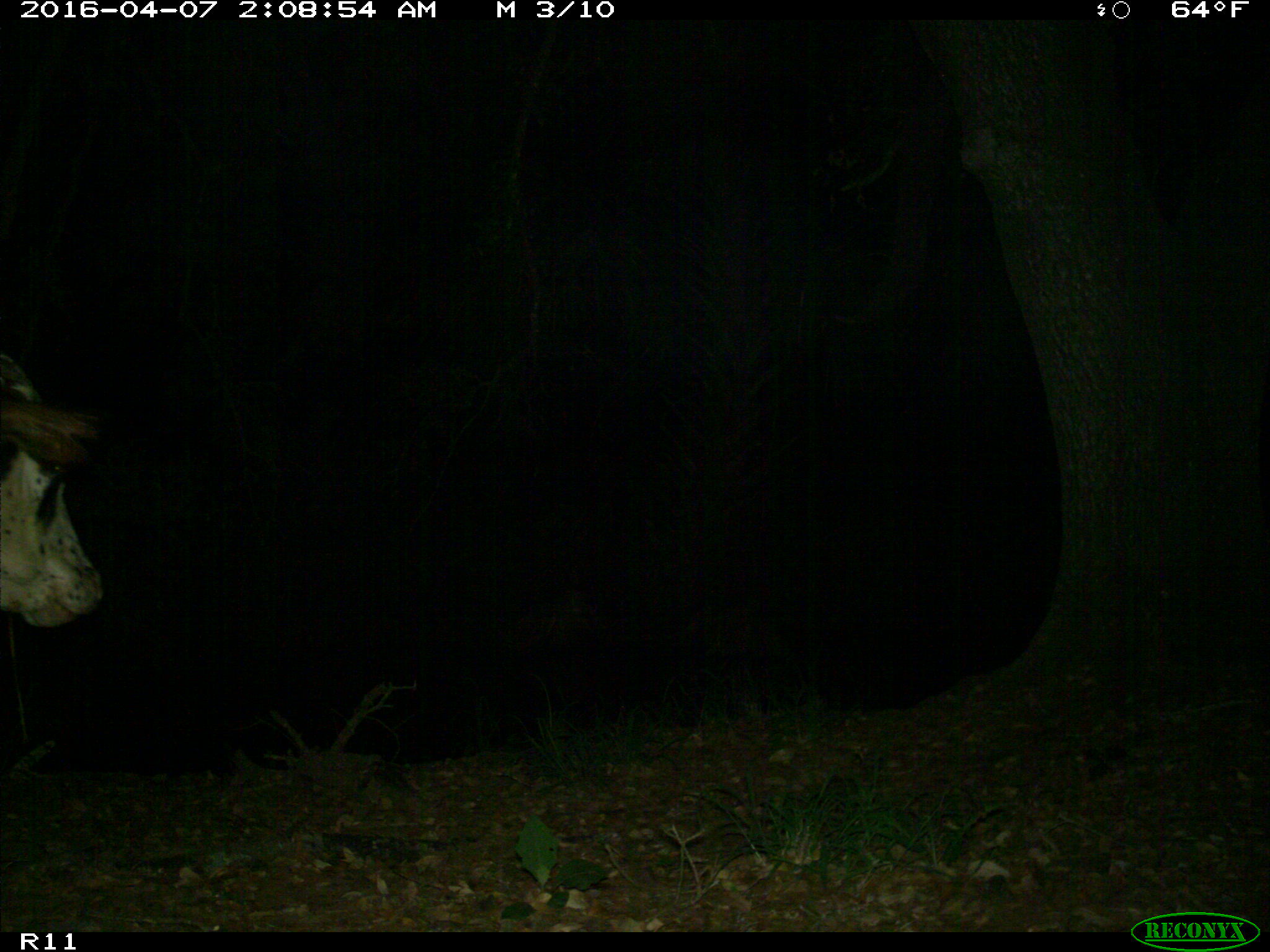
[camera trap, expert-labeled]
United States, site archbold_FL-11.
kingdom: Animalia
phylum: Chordata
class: Mammalia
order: Artiodactyla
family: Bovidae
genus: Bos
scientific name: Bos taurus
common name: domestic cow